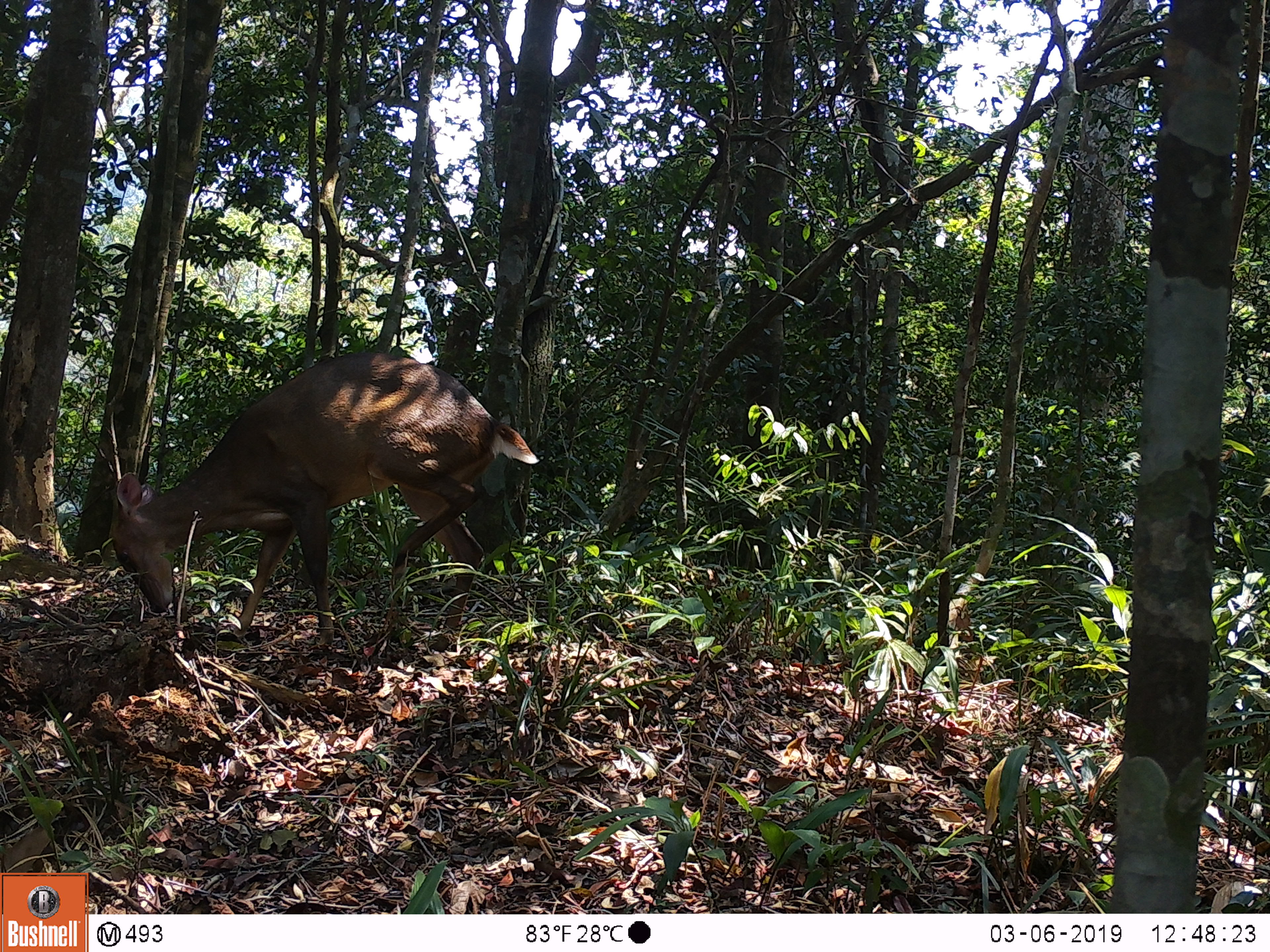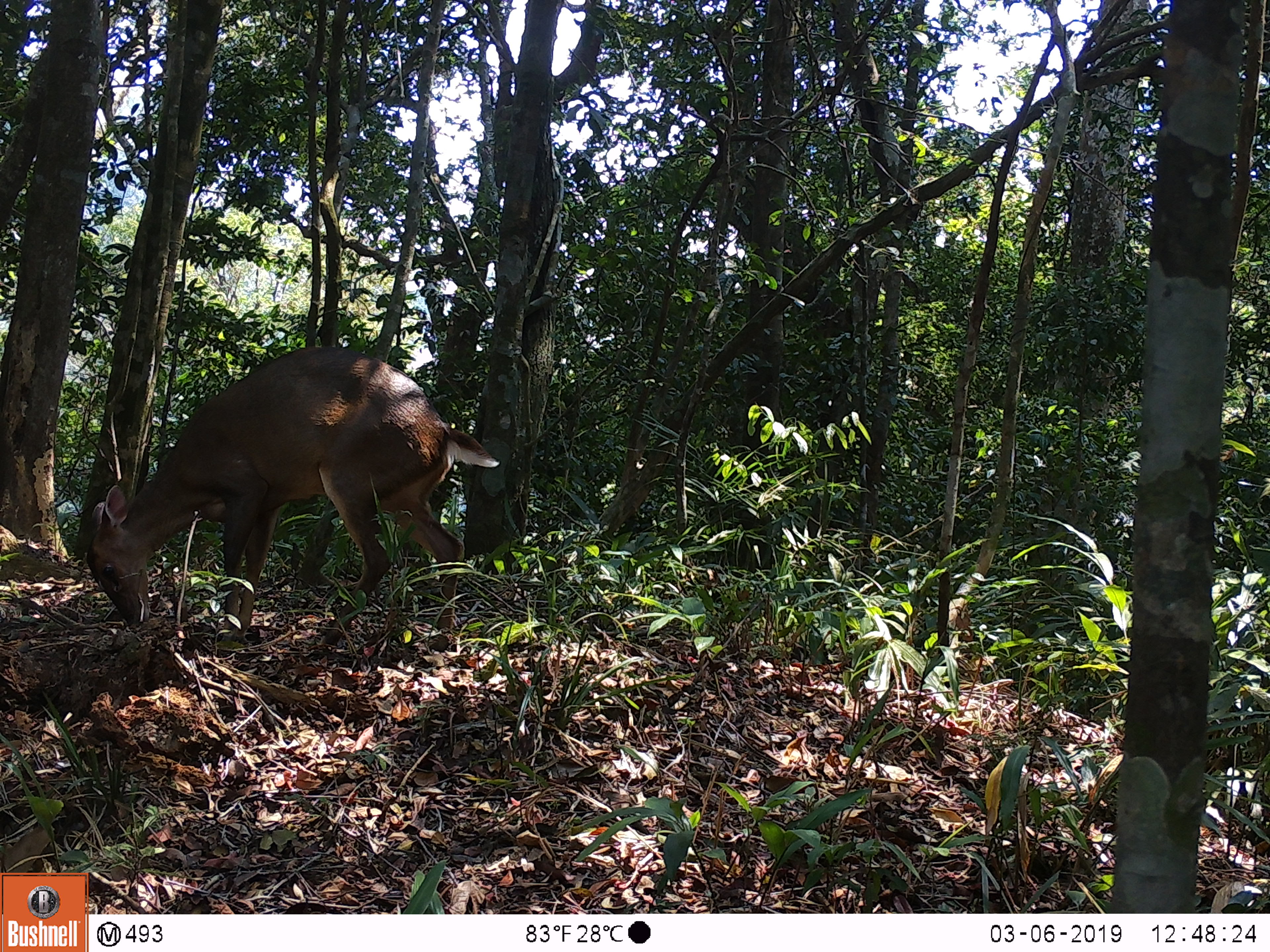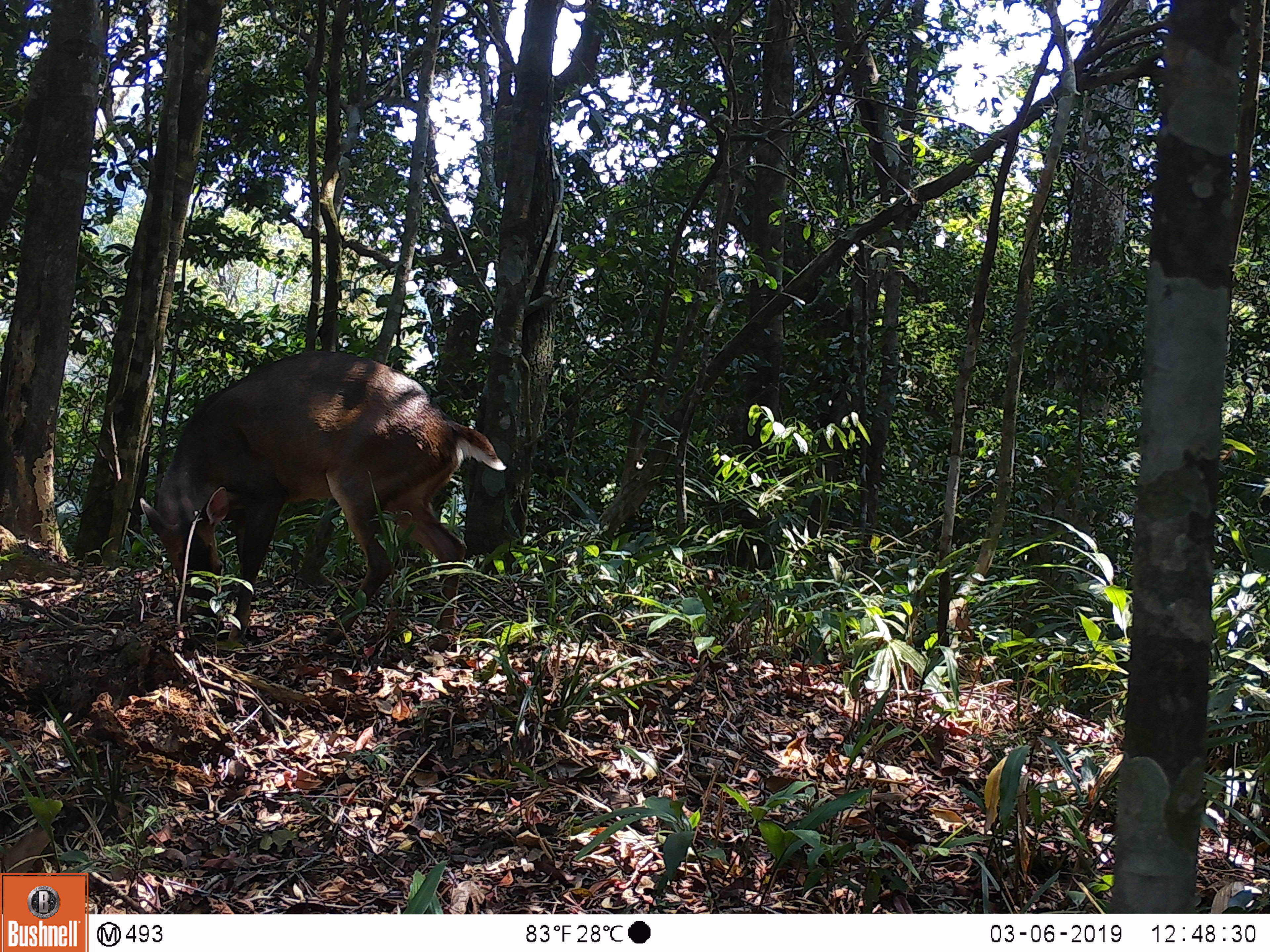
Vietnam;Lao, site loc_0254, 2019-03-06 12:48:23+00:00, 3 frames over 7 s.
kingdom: Animalia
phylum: Chordata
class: Mammalia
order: Artiodactyla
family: Cervidae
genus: Muntiacus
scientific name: Muntiacus vuquangensis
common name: large-antlered muntjac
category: large antlered muntjac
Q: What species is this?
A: Large antlered muntjac (large-antlered muntjac) (Muntiacus vuquangensis).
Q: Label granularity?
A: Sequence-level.